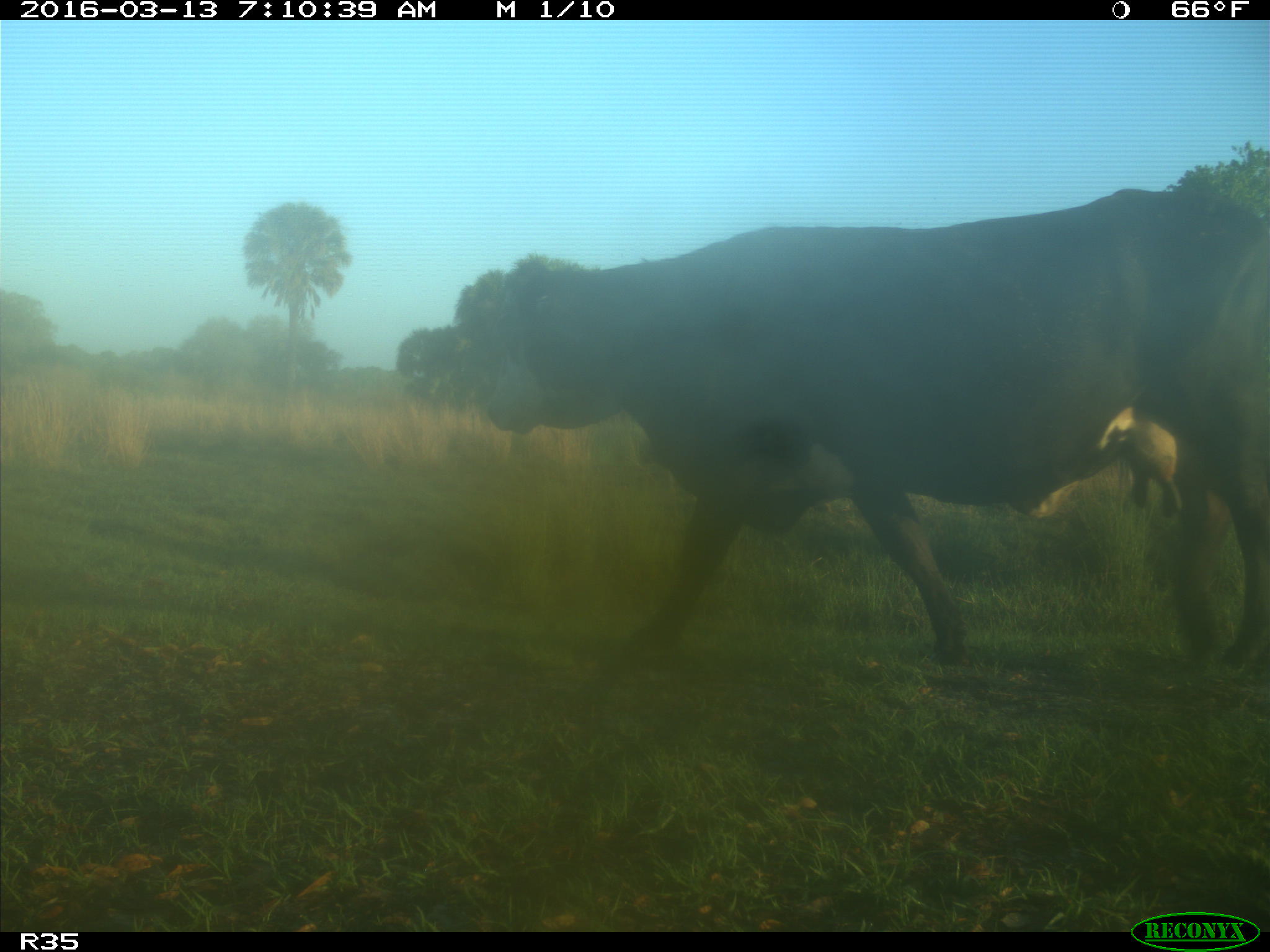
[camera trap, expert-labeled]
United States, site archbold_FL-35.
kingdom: Animalia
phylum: Chordata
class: Mammalia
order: Artiodactyla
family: Bovidae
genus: Bos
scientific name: Bos taurus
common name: domestic cow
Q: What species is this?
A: Bos taurus (domestic cow).